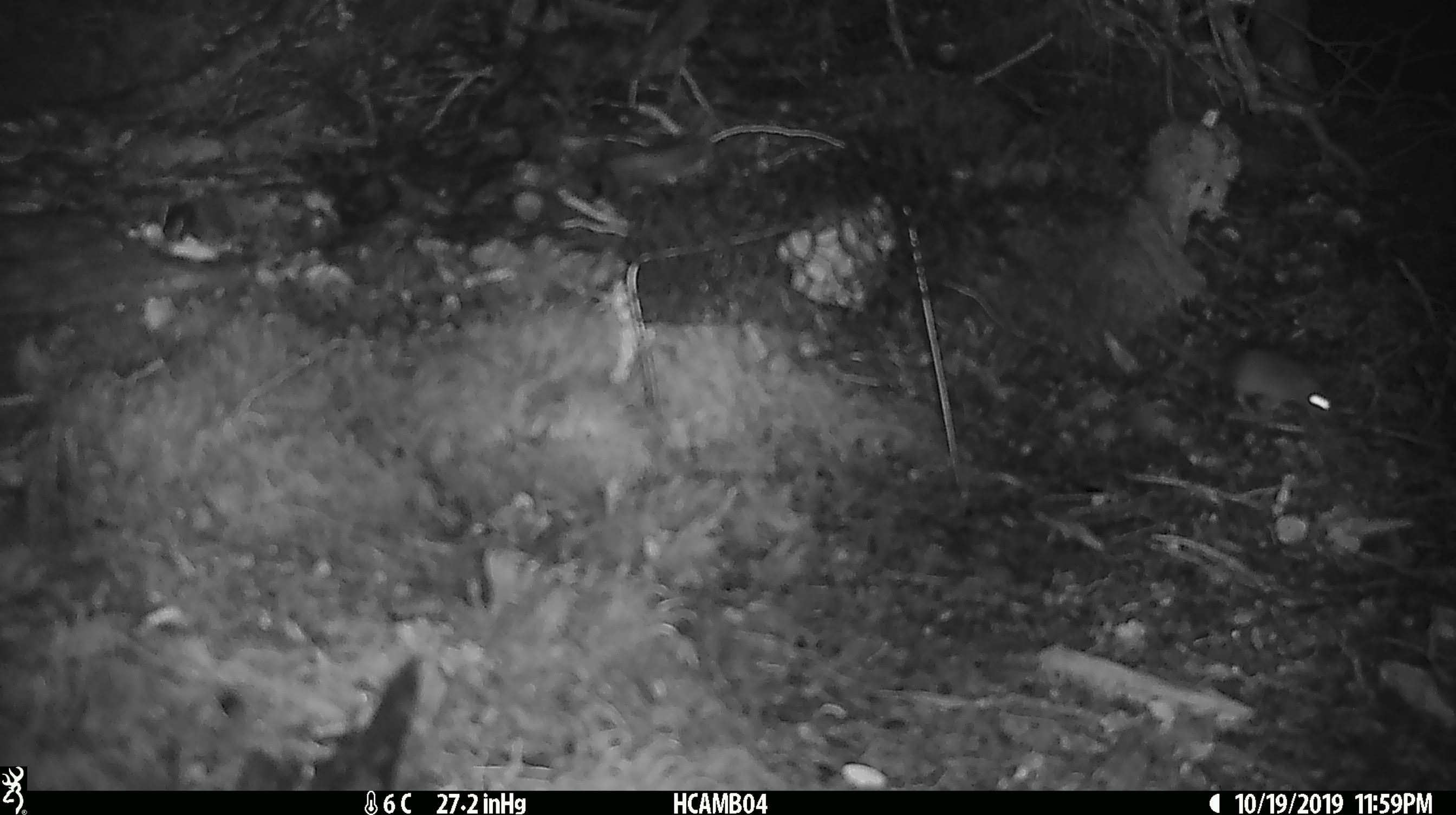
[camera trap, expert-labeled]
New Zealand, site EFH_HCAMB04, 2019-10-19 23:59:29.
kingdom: Animalia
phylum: Chordata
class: Mammalia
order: Rodentia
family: Muridae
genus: Mus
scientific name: Mus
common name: mouse